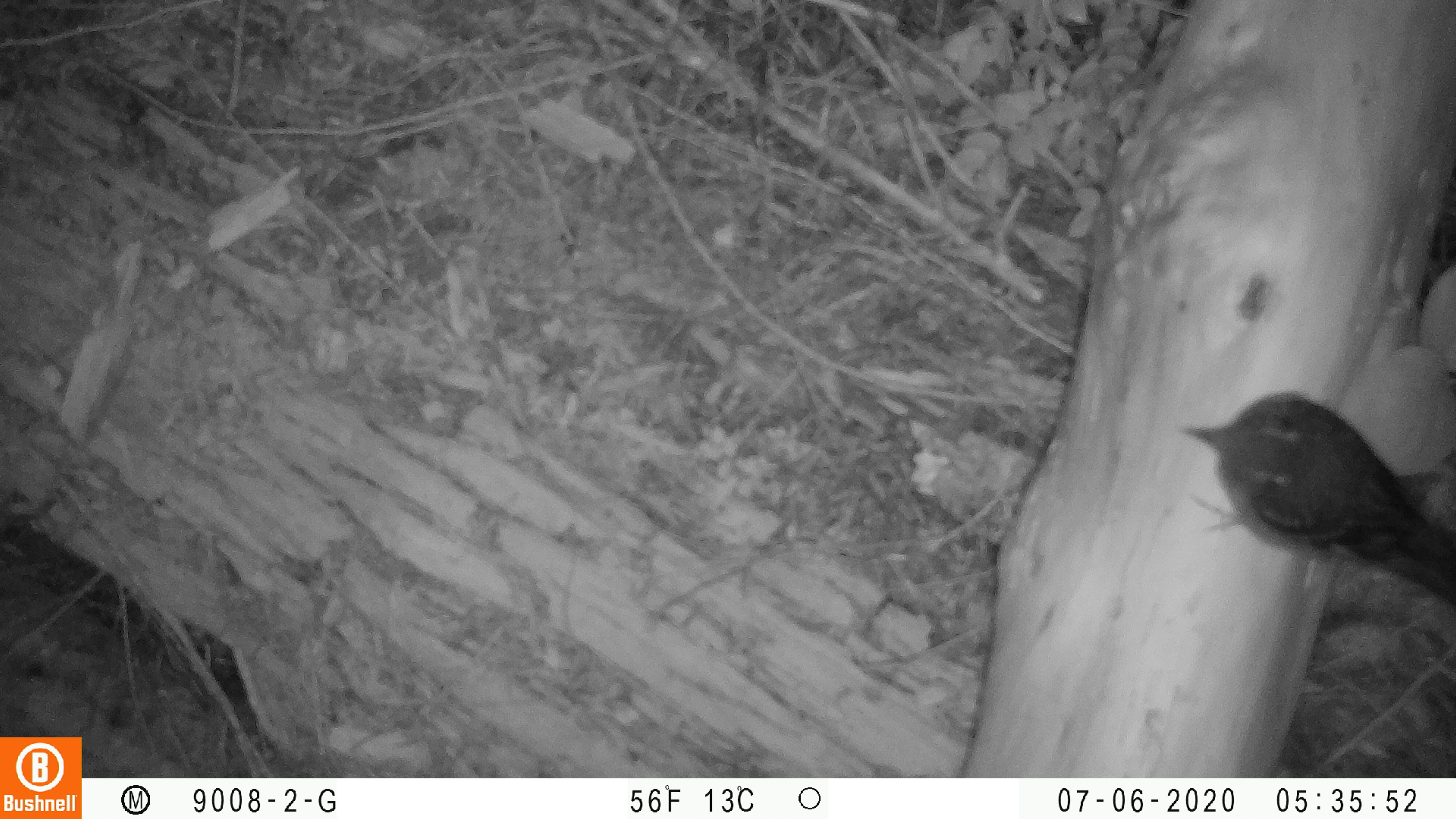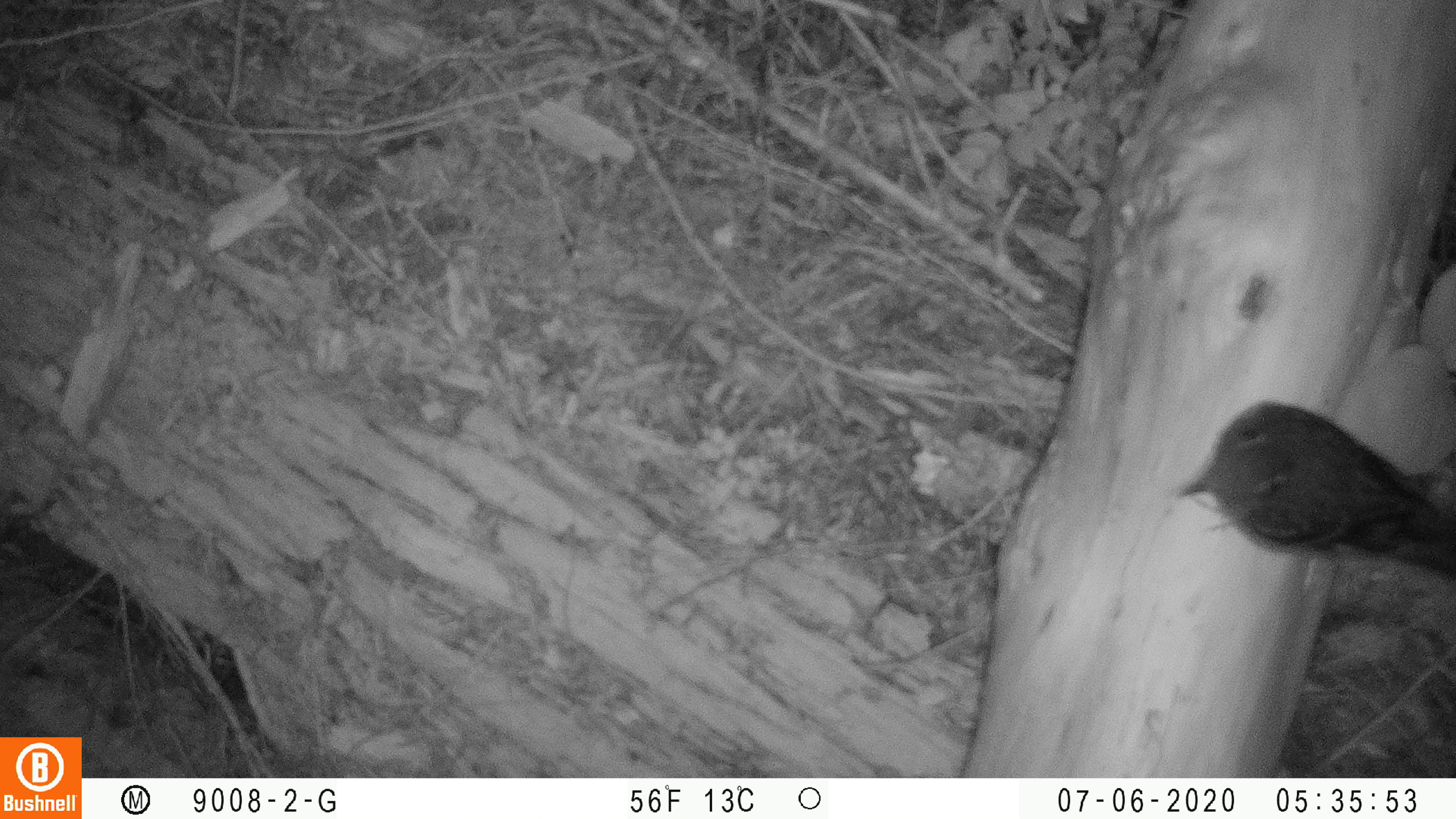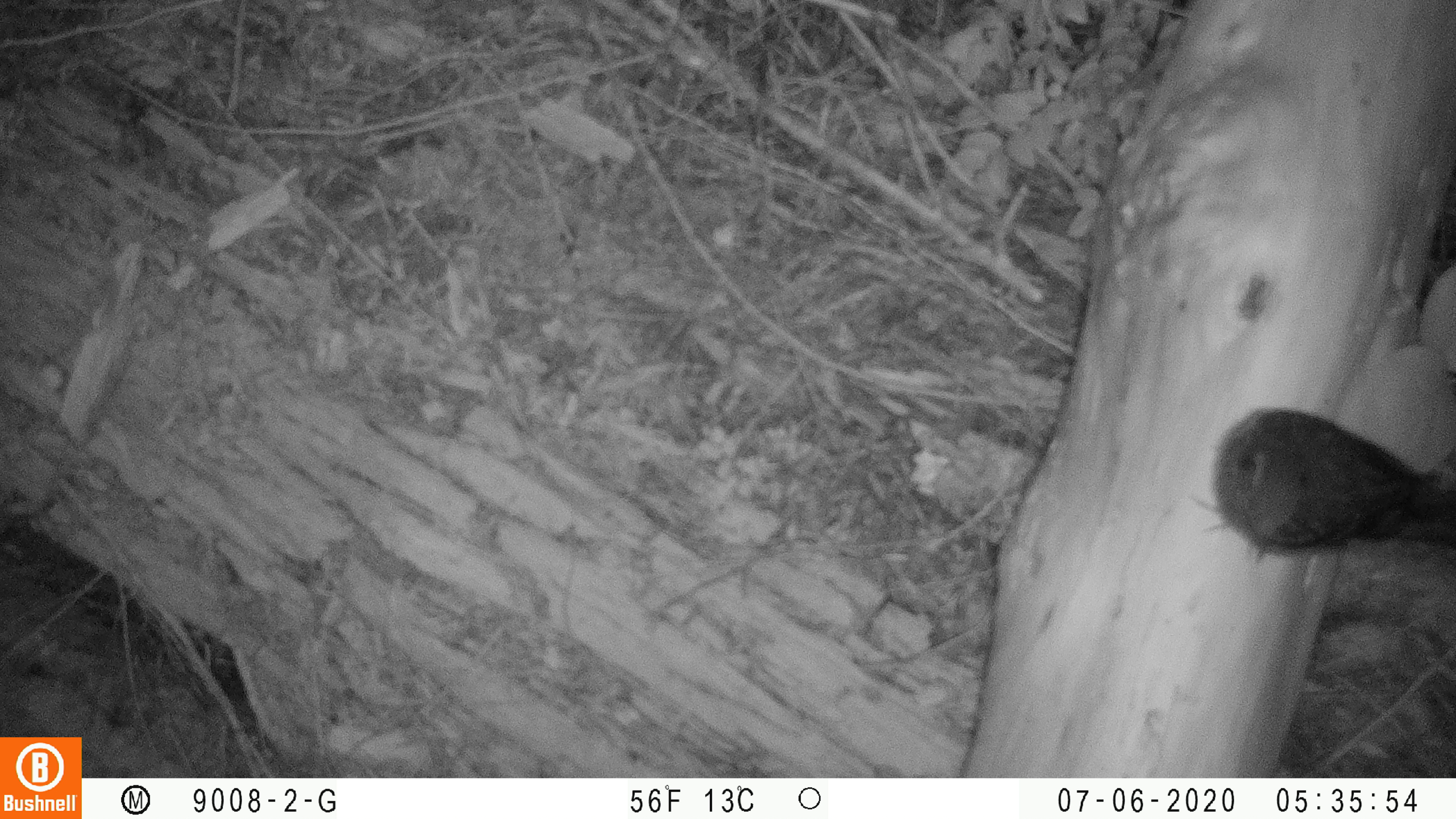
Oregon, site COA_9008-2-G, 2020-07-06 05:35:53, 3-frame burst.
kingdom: Animalia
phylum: Chordata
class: Aves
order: Passeriformes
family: Turdidae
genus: Ixoreus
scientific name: Ixoreus naevius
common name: varied thrush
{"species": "varied thrush (Ixoreus naevius)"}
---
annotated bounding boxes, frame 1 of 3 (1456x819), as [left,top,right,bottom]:
varied thrush: [1186,377,1451,597]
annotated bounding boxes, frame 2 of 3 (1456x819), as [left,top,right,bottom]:
varied thrush: [1171,397,1452,587]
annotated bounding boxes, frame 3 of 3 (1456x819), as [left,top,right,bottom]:
varied thrush: [1186,401,1451,570]